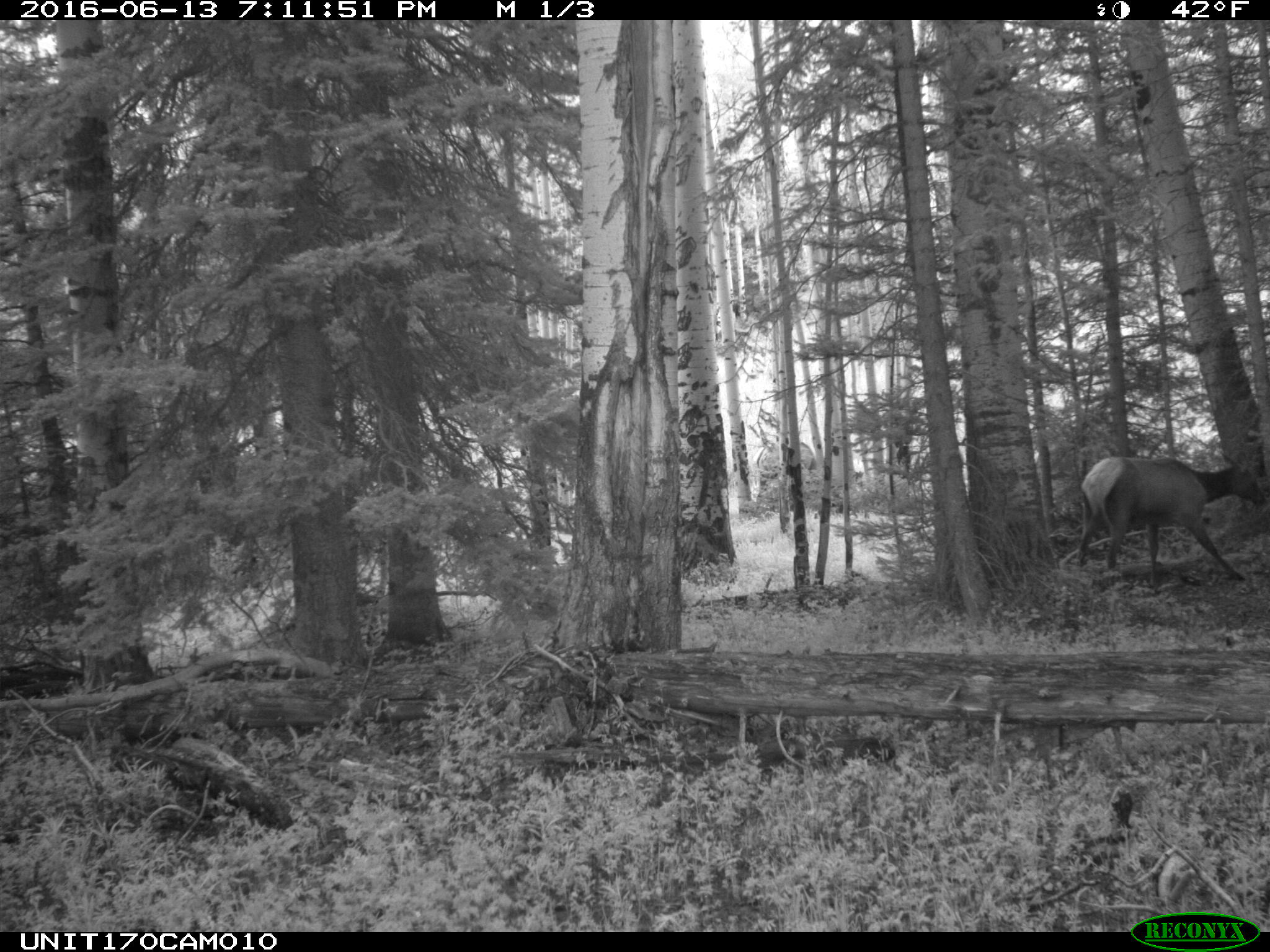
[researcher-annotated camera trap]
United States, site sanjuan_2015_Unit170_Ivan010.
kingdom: Animalia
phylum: Chordata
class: Mammalia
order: Artiodactyla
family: Cervidae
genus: Cervus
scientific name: Cervus elaphus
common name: red deer